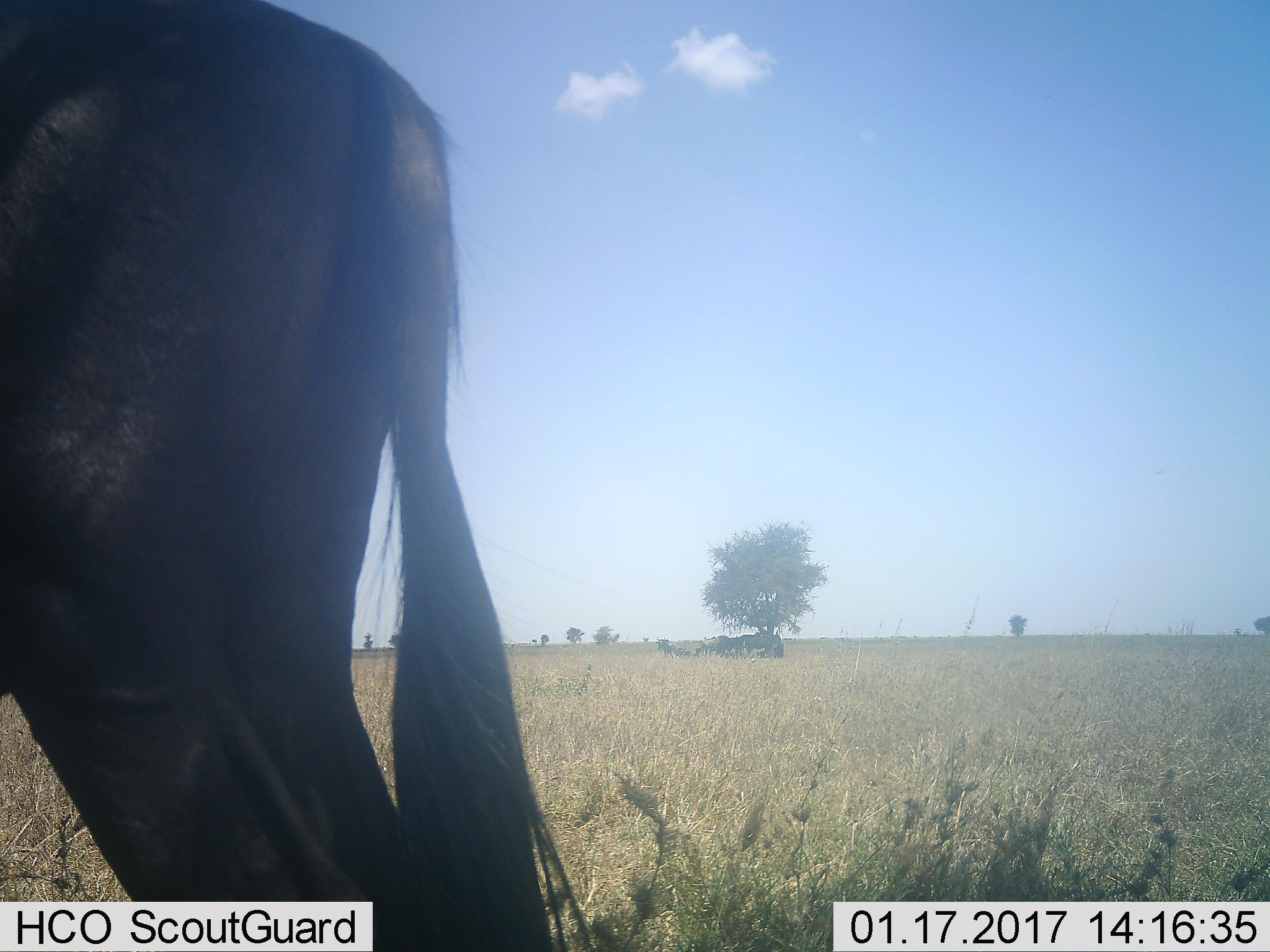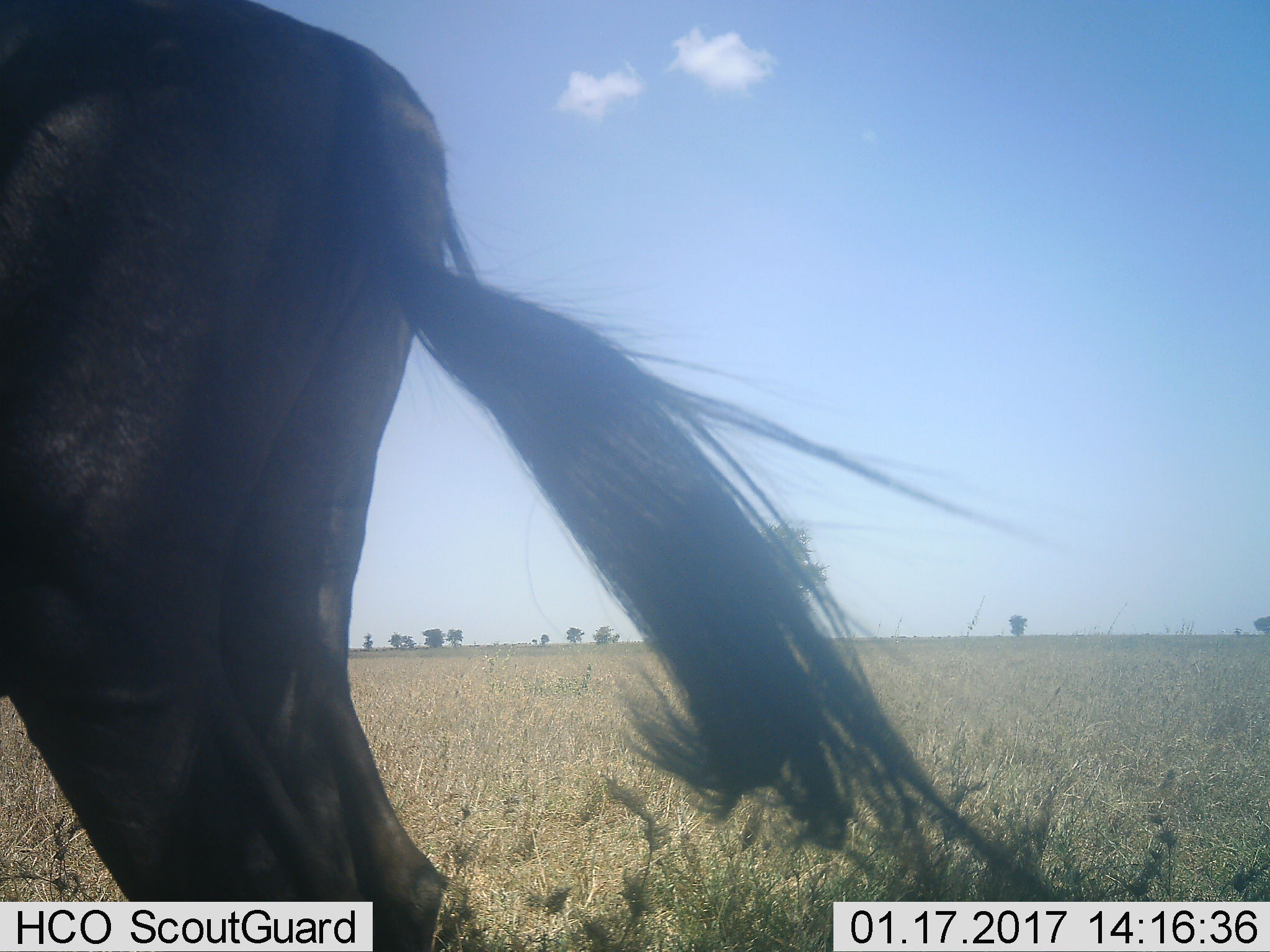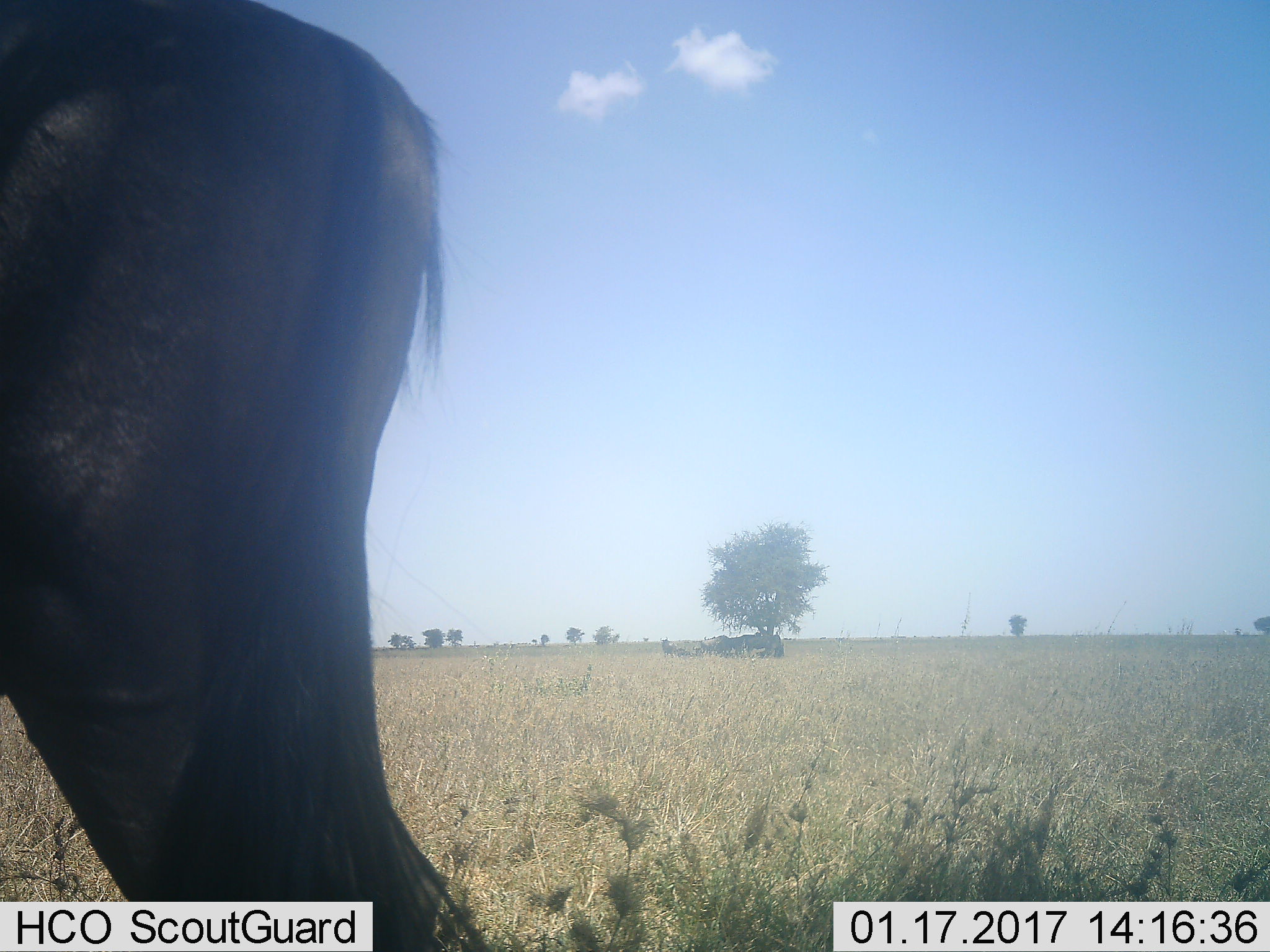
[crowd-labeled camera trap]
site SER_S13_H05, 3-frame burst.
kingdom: Animalia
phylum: Chordata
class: Mammalia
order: Artiodactyla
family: Bovidae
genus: Connochaetes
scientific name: Connochaetes taurinus taurinus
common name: blue wildebeest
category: wildebeestblue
Wildebeestblue (blue wildebeest) (Connochaetes taurinus taurinus), count 1. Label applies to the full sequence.